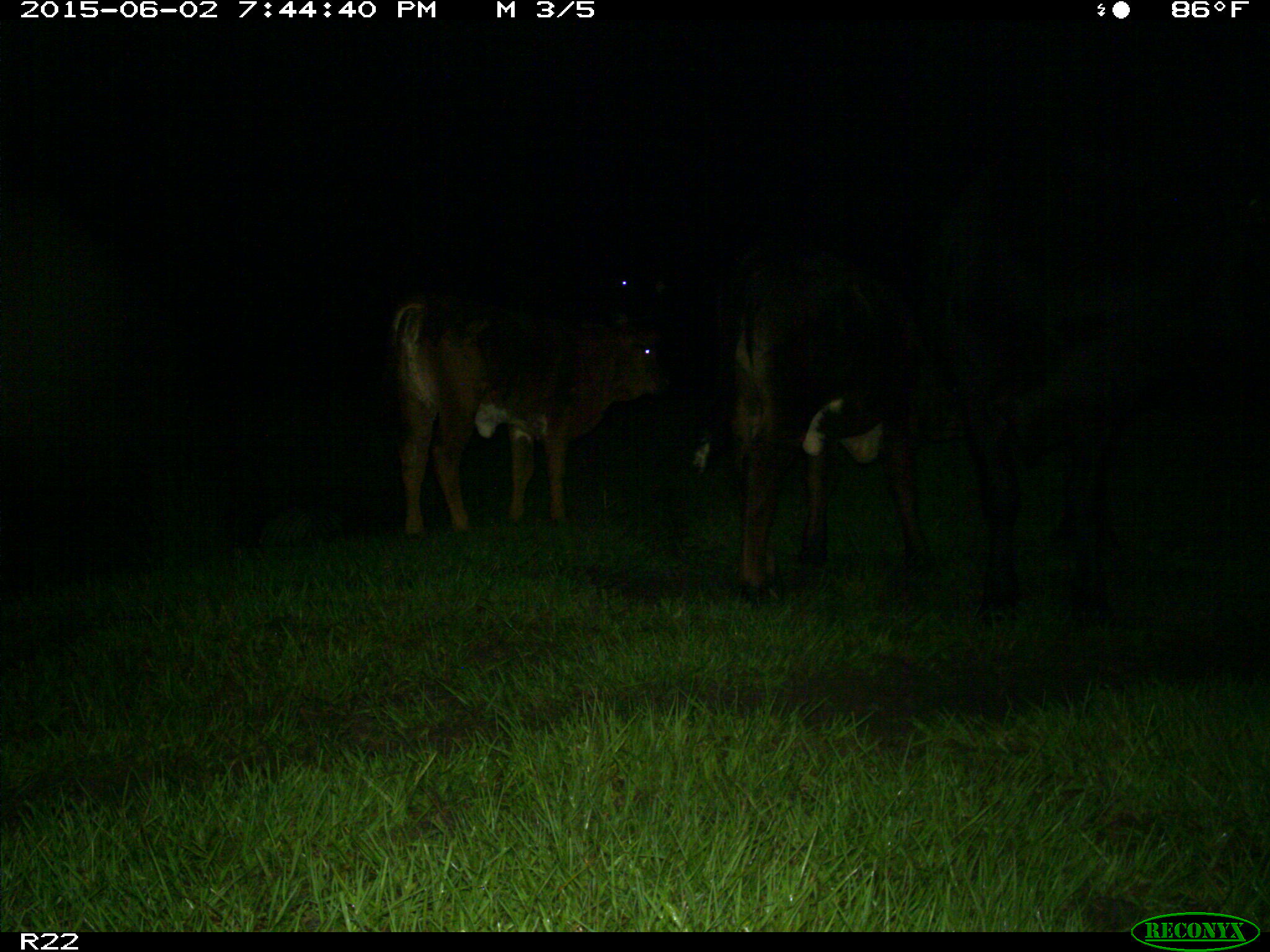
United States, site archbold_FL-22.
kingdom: Animalia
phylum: Chordata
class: Mammalia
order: Artiodactyla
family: Bovidae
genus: Bos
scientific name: Bos taurus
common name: domestic cow